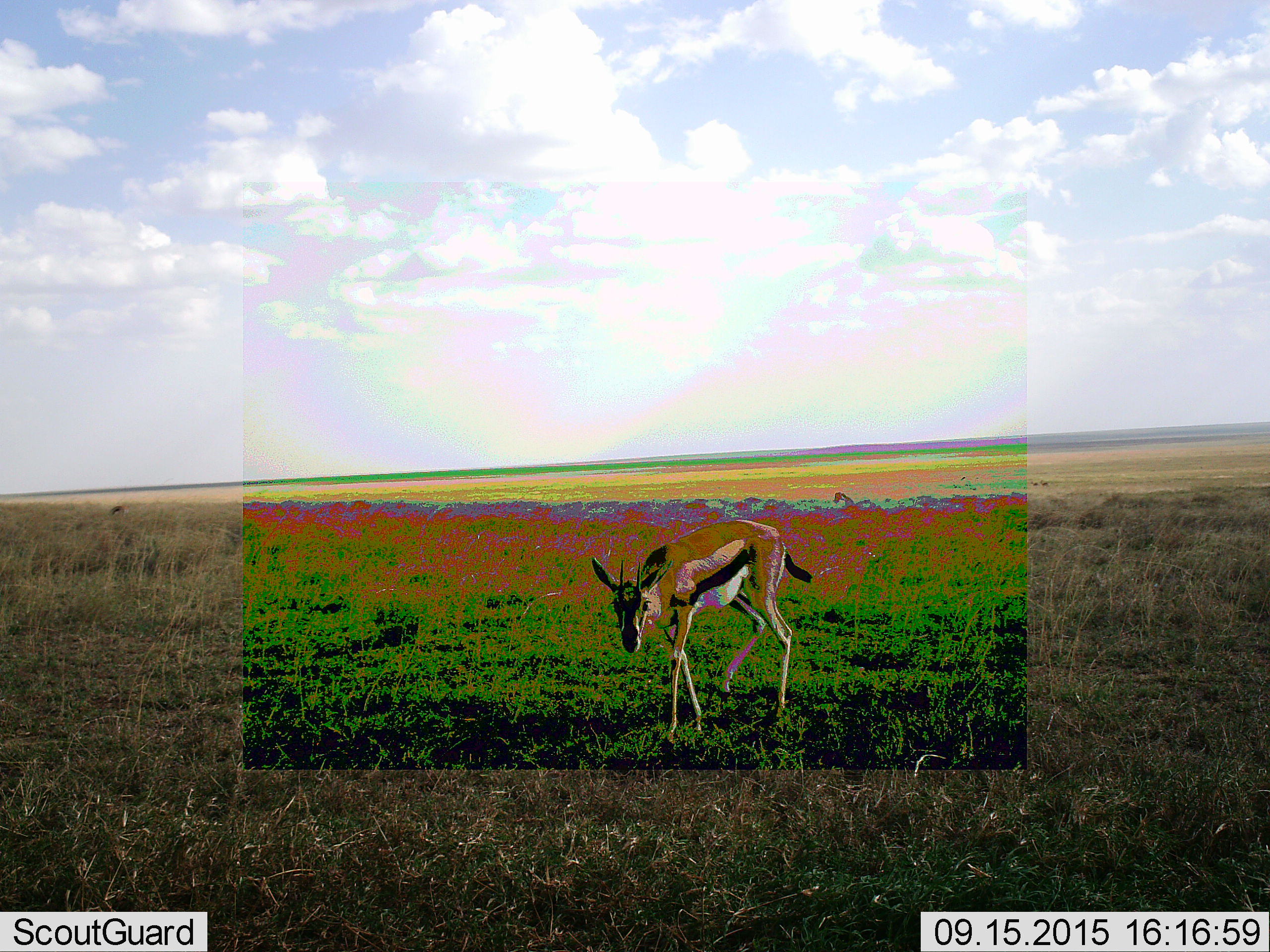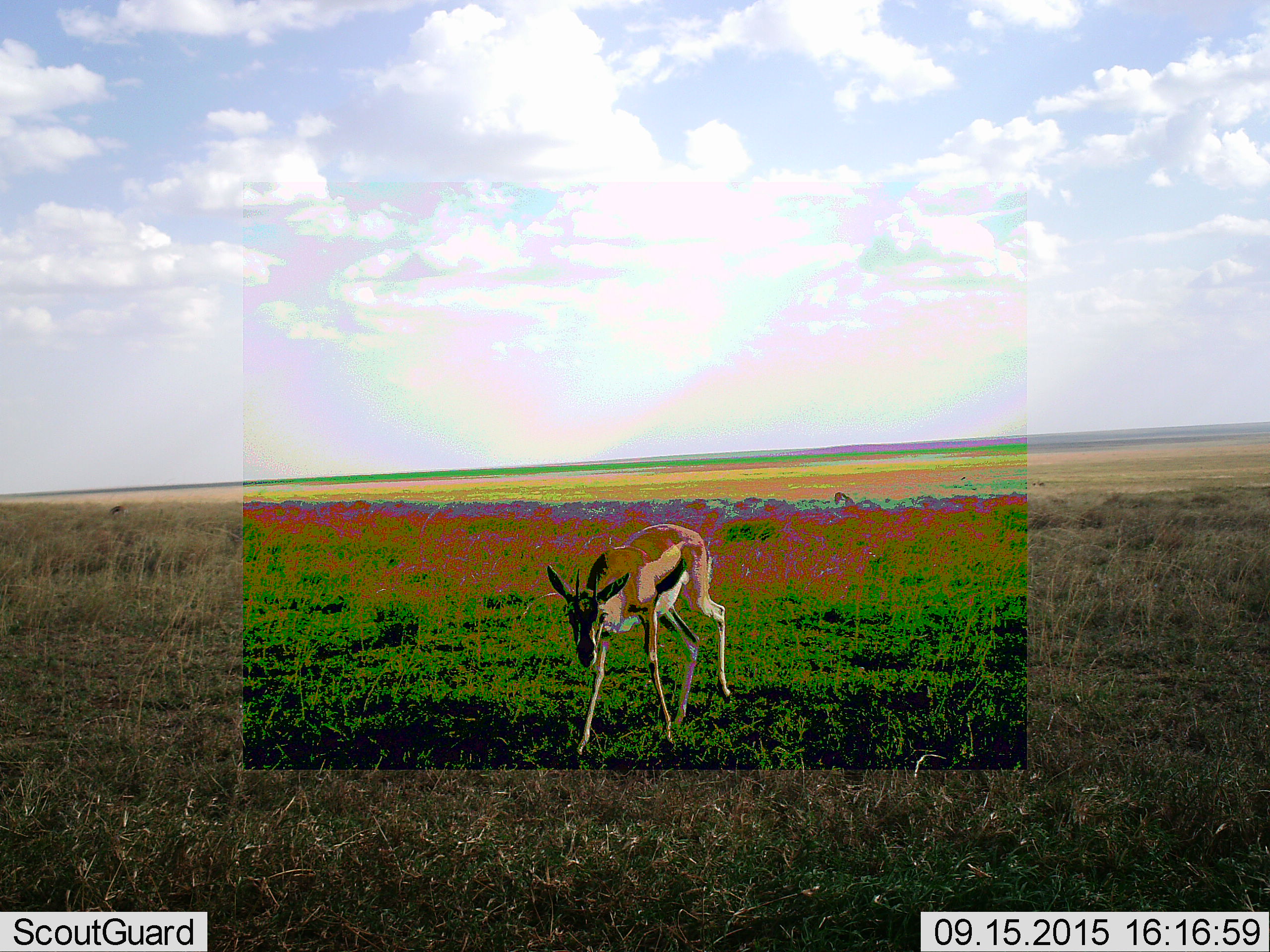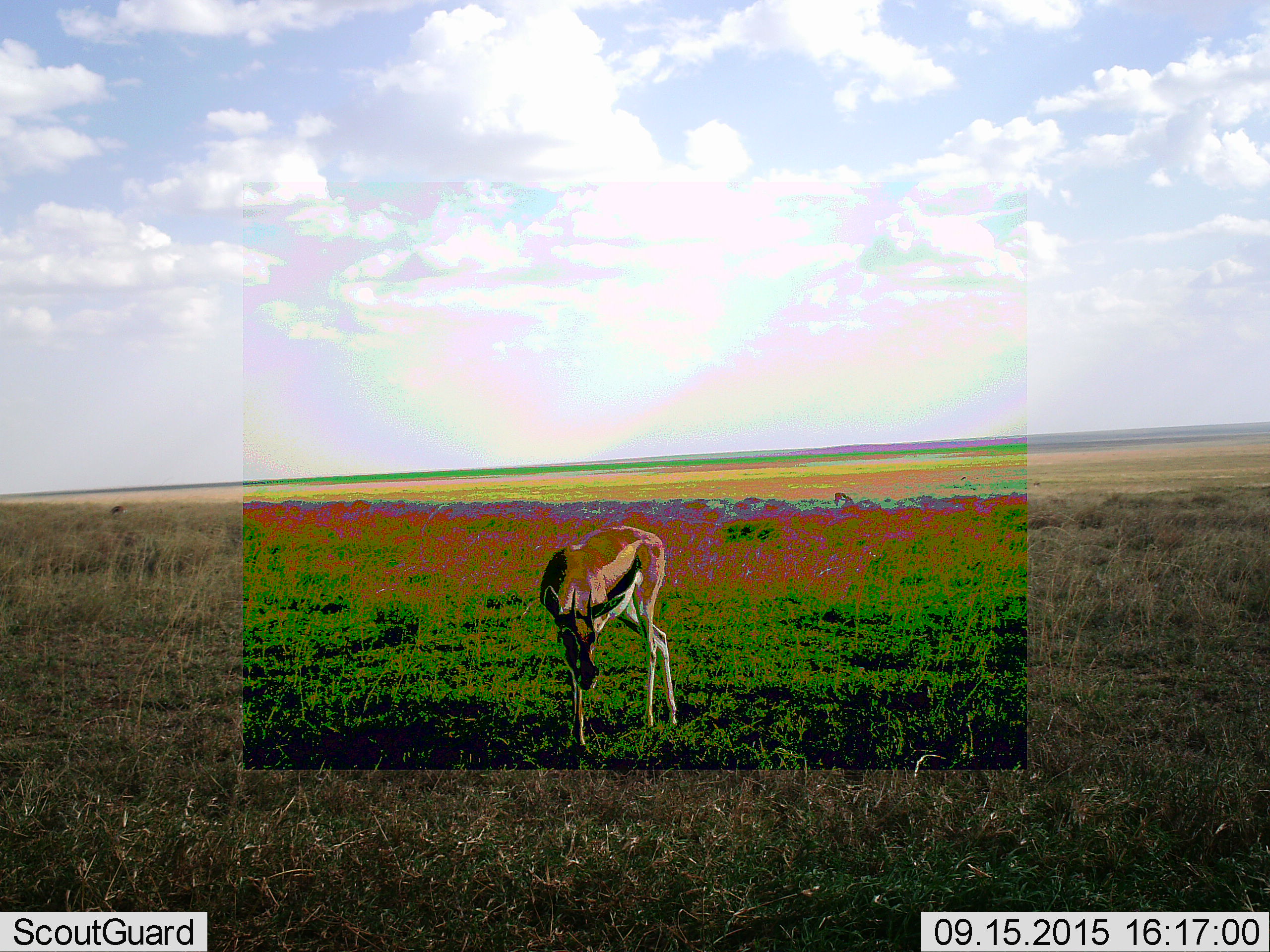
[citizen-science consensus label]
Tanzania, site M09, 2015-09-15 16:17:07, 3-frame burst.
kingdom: Animalia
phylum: Chordata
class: Mammalia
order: Artiodactyla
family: Bovidae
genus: Eudorcas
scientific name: Eudorcas thomsonii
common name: thomson's gazelle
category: gazellethomsons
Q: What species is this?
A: Gazellethomsons (thomson's gazelle) (Eudorcas thomsonii).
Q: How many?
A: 1.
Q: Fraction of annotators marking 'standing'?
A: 44%.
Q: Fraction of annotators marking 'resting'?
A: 0%.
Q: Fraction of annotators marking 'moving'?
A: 67%.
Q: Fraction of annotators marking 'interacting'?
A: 0%.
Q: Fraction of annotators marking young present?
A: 0%.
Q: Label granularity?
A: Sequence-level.